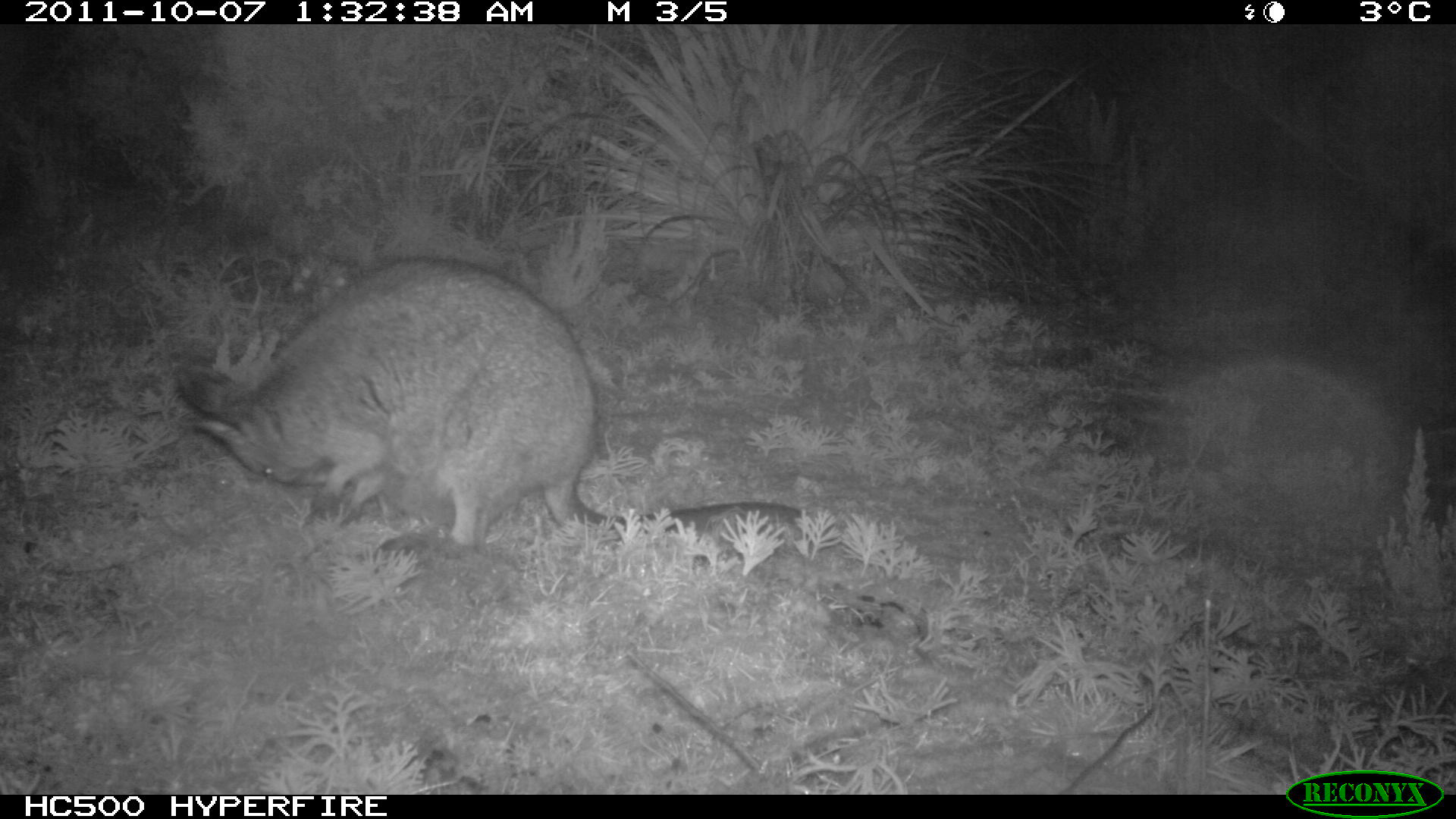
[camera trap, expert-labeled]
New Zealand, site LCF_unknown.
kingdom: Animalia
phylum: Chordata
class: Mammalia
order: Diprotodontia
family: Macropodidae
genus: Notamacropus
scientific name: Notamacropus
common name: wallaby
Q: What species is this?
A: Wallaby (Notamacropus).